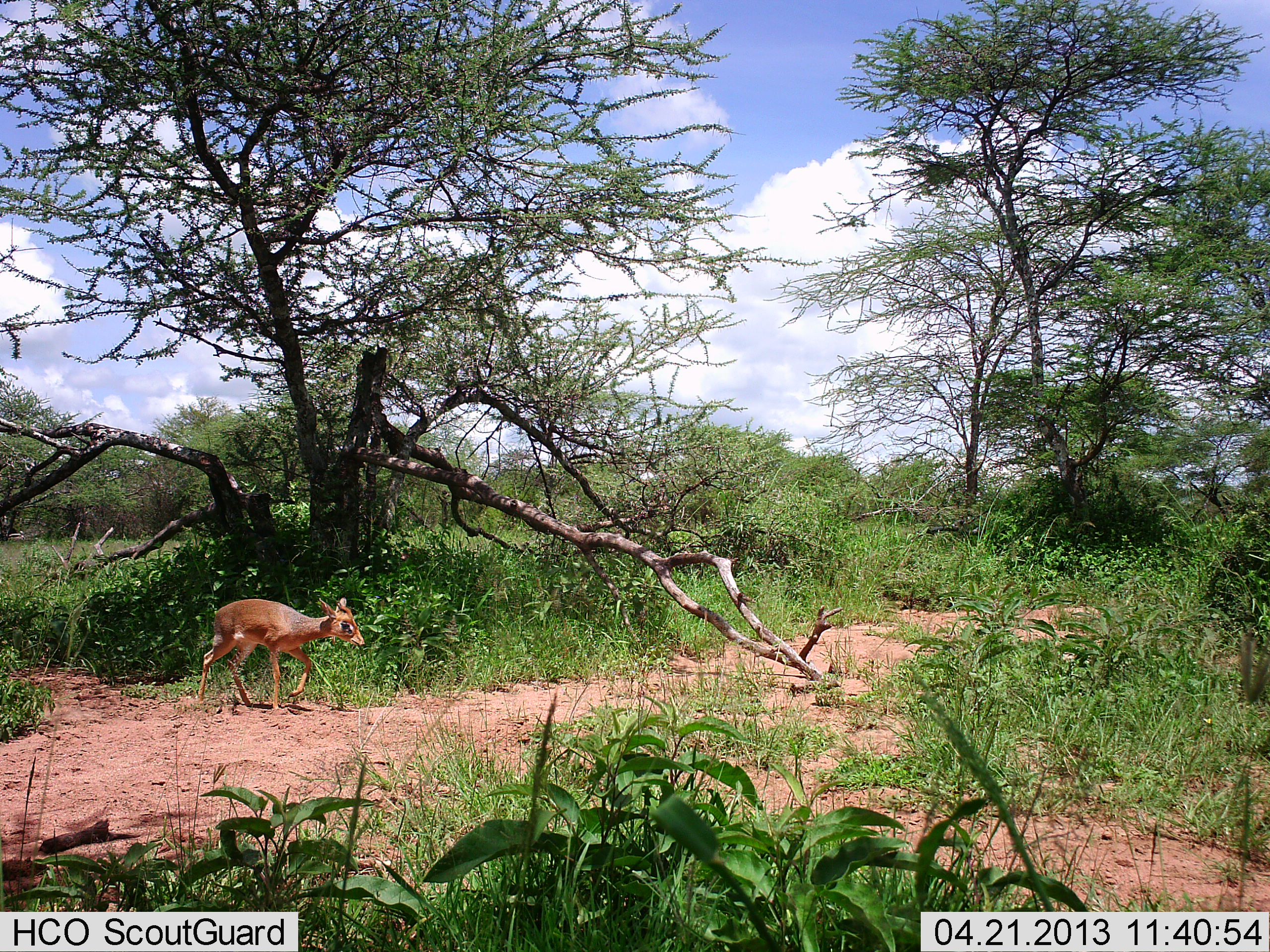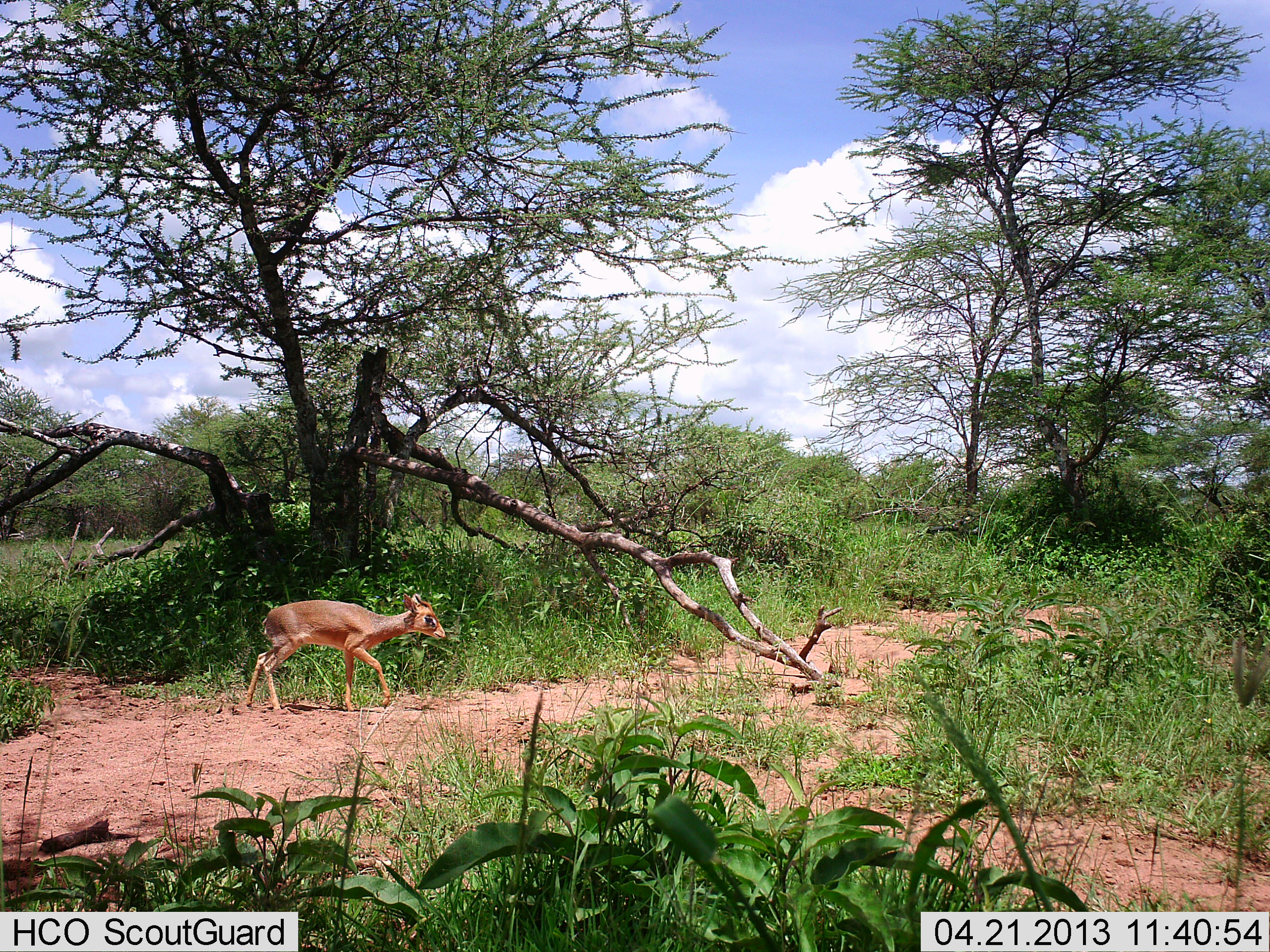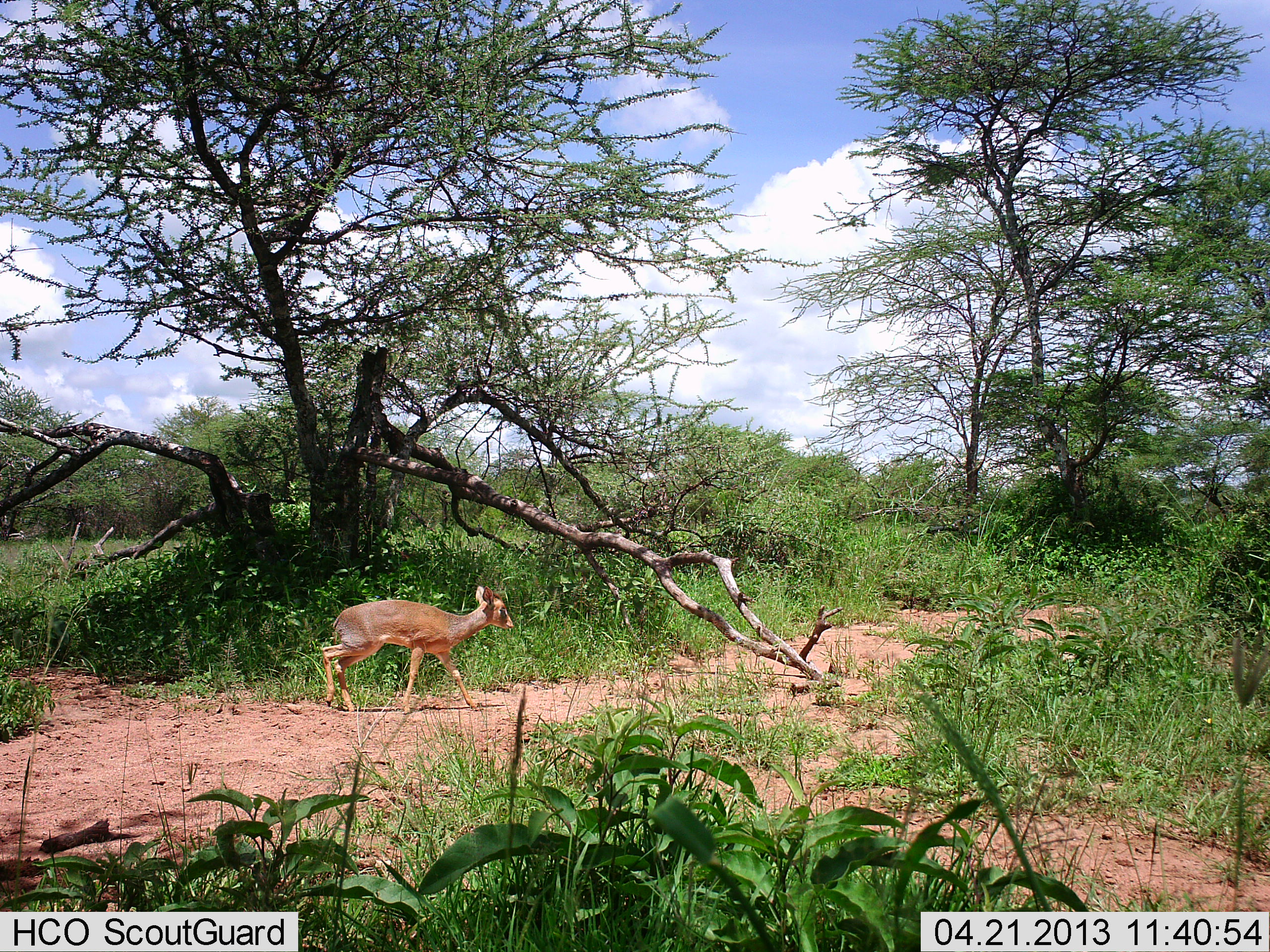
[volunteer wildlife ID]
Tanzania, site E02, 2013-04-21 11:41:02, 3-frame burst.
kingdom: Animalia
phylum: Chordata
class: Mammalia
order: Artiodactyla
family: Bovidae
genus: Madoqua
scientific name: Madoqua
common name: dikdik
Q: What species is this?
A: Dikdik (Madoqua).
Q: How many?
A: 1.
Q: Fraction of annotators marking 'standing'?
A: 0%.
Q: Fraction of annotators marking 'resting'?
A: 0%.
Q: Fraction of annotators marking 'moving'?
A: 100%.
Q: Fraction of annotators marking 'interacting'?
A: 0%.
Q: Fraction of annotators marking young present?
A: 0%.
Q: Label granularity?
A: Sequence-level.